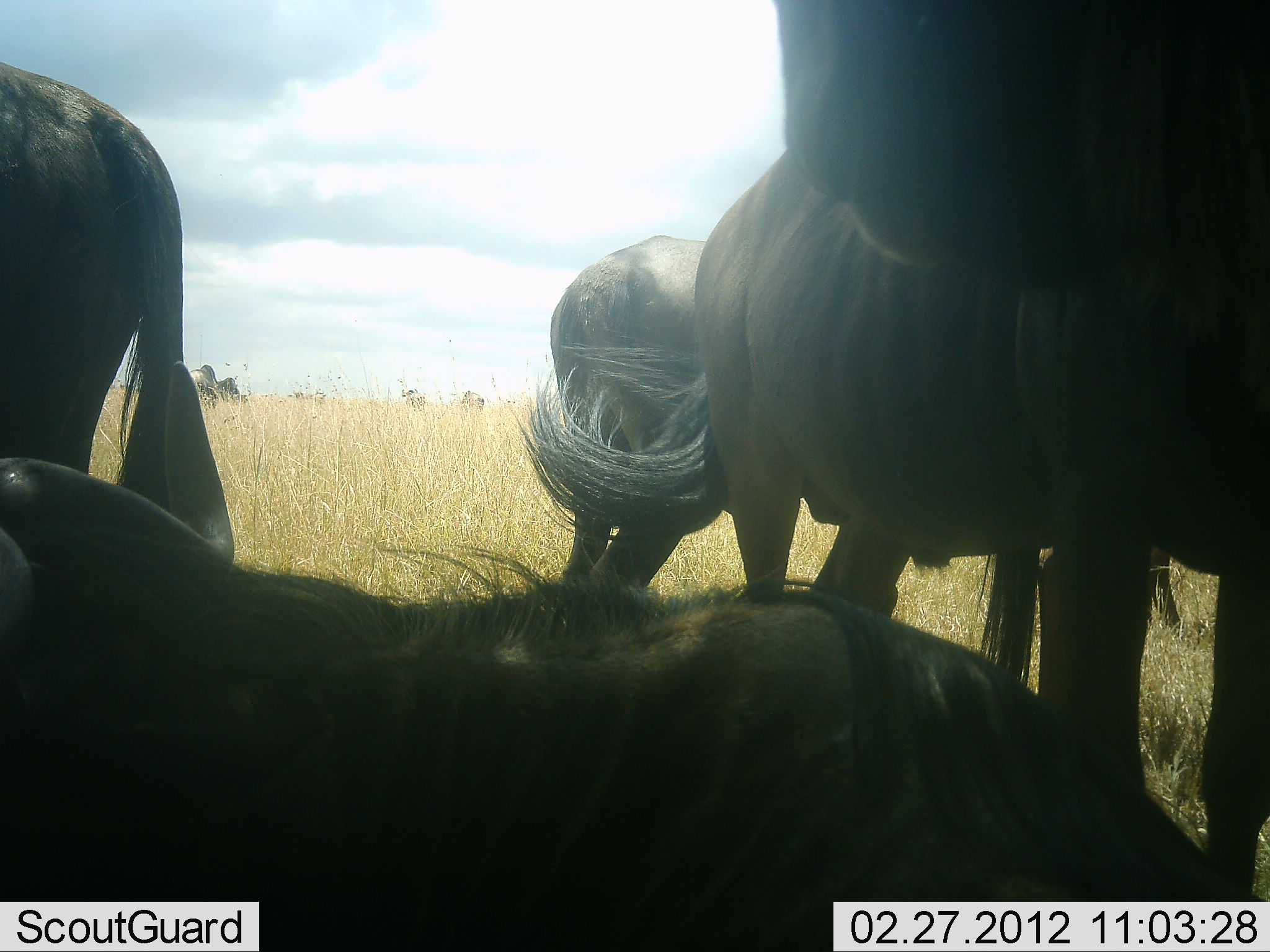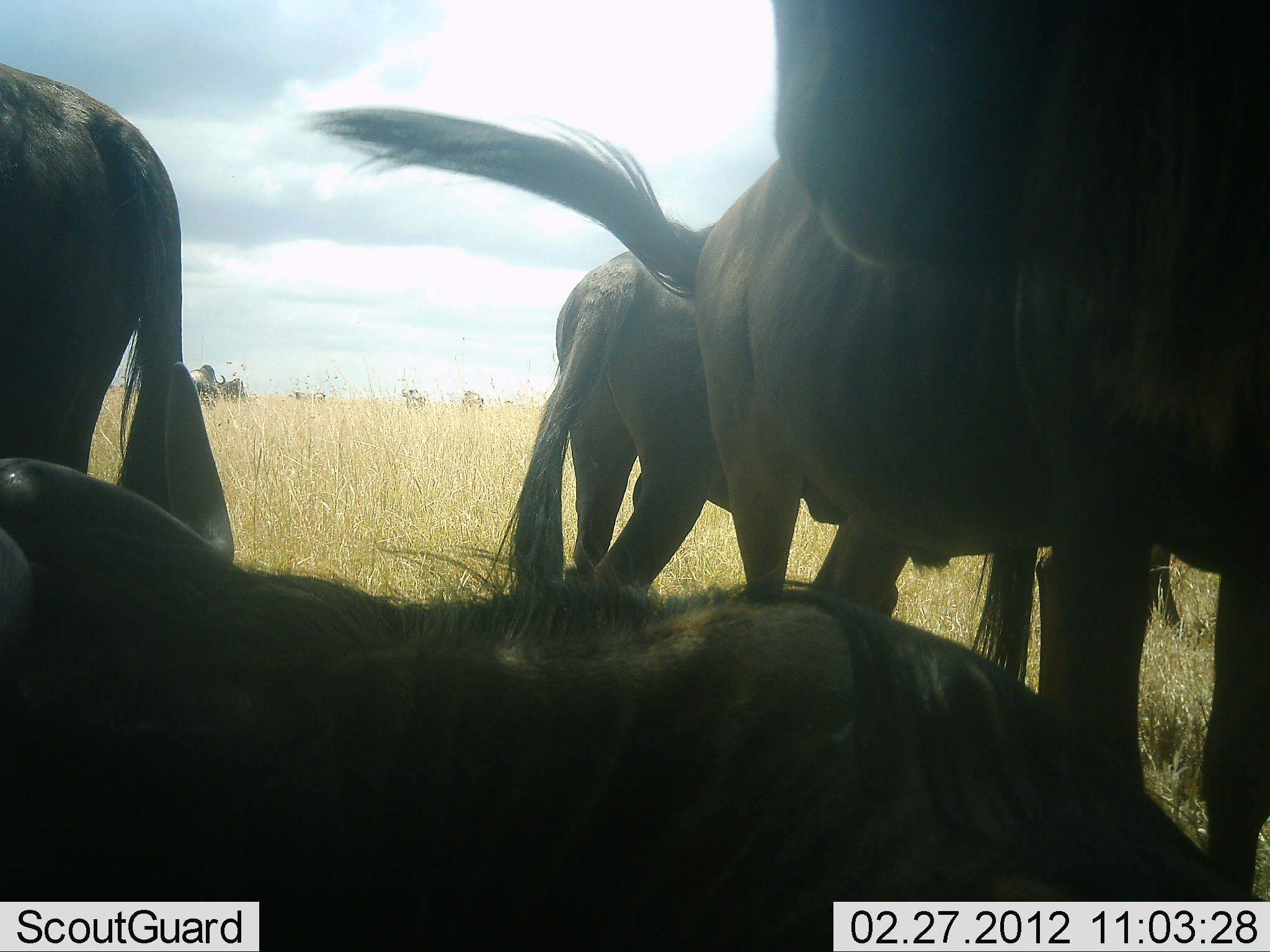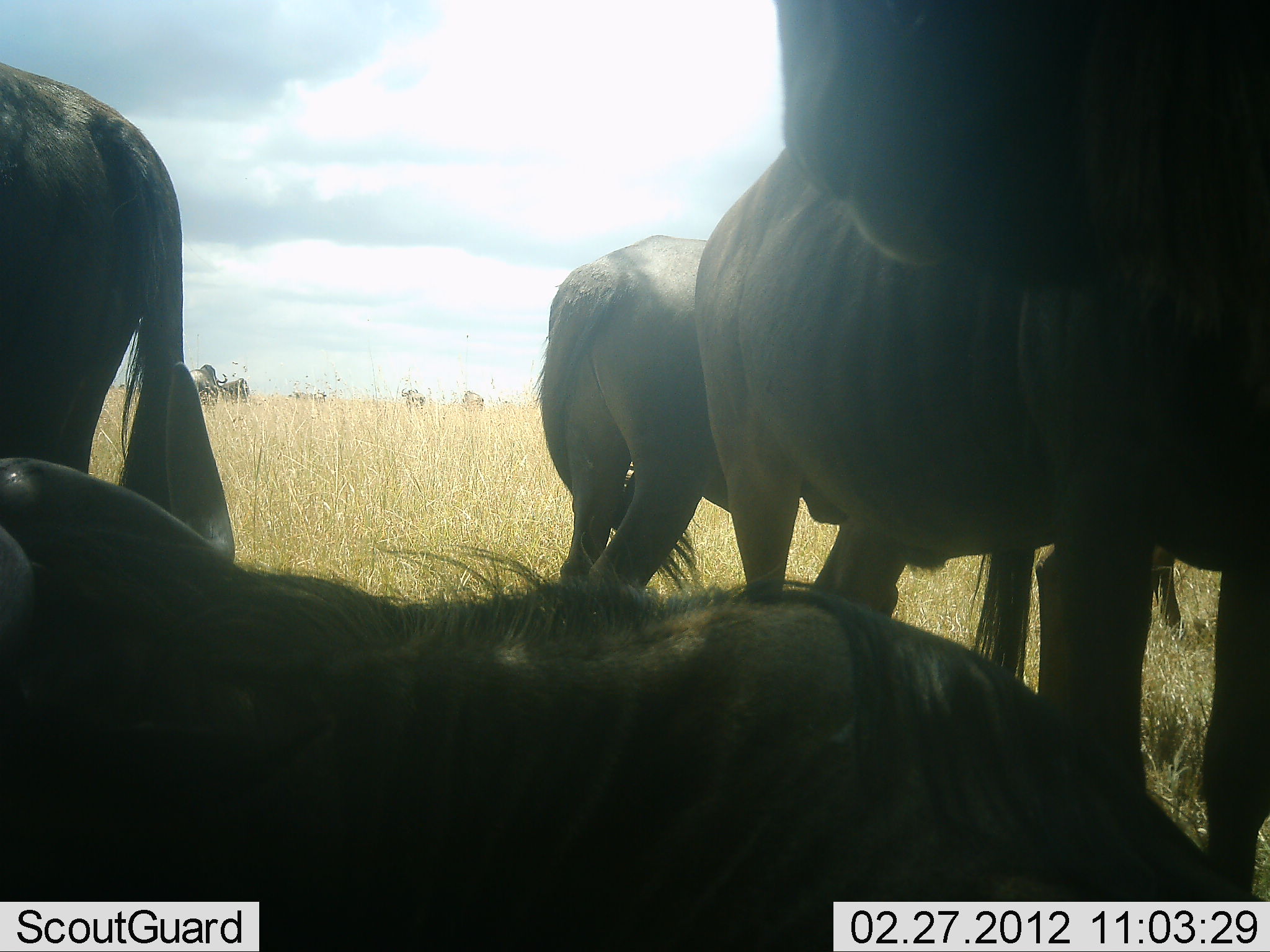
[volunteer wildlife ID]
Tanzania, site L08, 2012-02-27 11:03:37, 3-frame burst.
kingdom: Animalia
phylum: Chordata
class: Mammalia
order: Artiodactyla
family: Bovidae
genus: Connochaetes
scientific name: Connochaetes taurinus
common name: blue wildebeest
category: wildebeest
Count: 10.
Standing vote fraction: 100%.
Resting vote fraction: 100%.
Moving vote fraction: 12%.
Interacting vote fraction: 0%.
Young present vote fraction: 0%.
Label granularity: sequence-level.